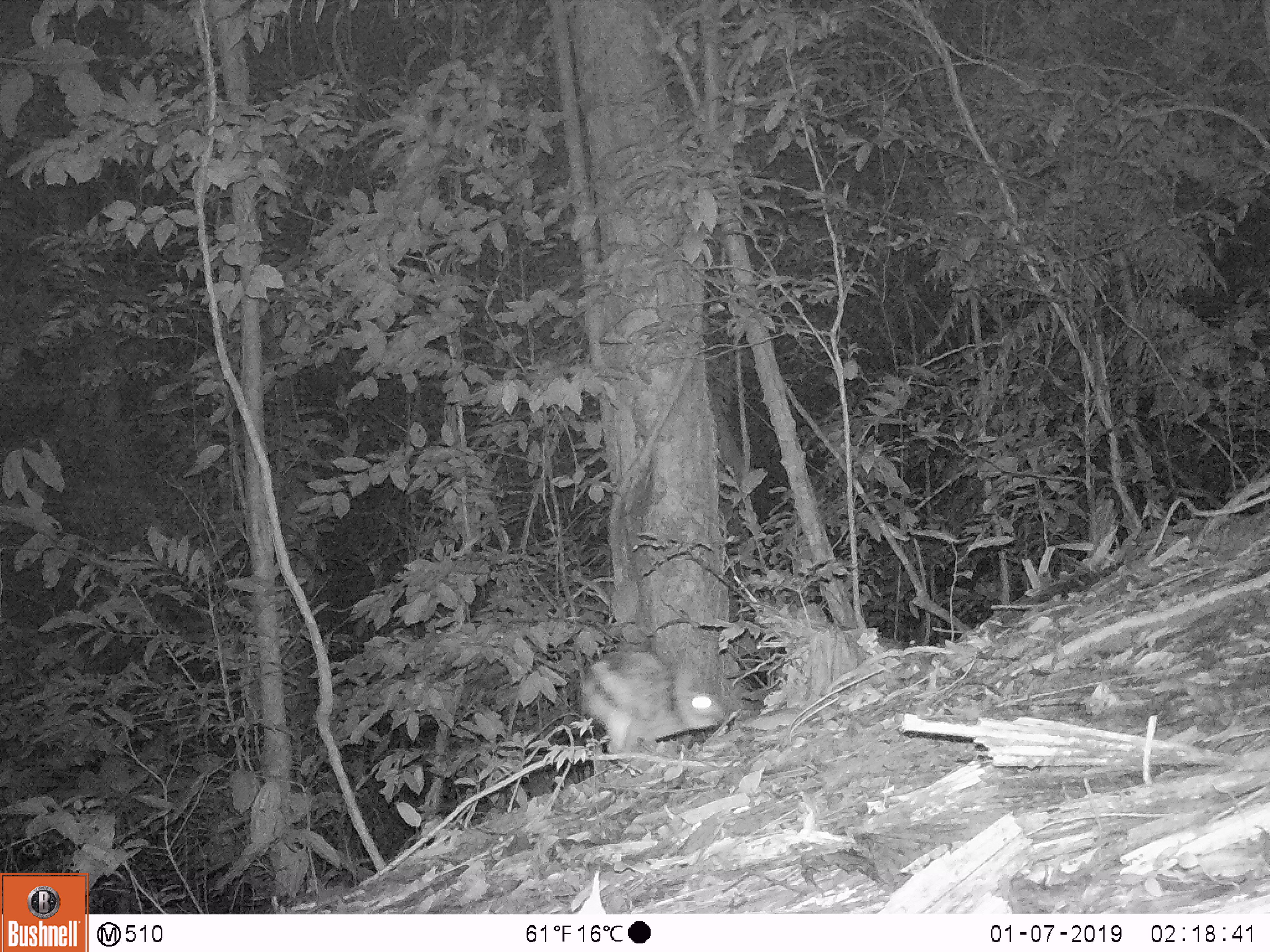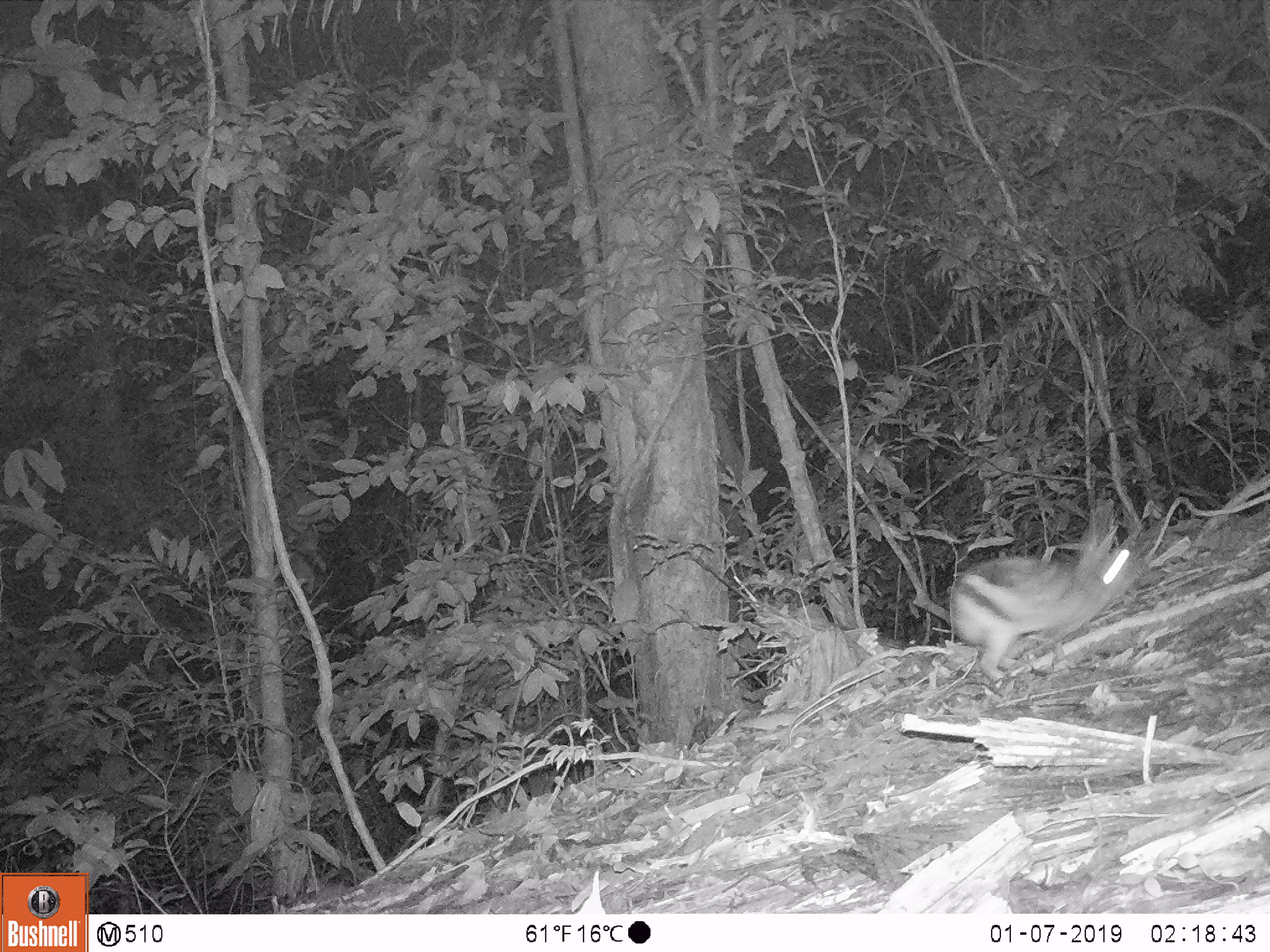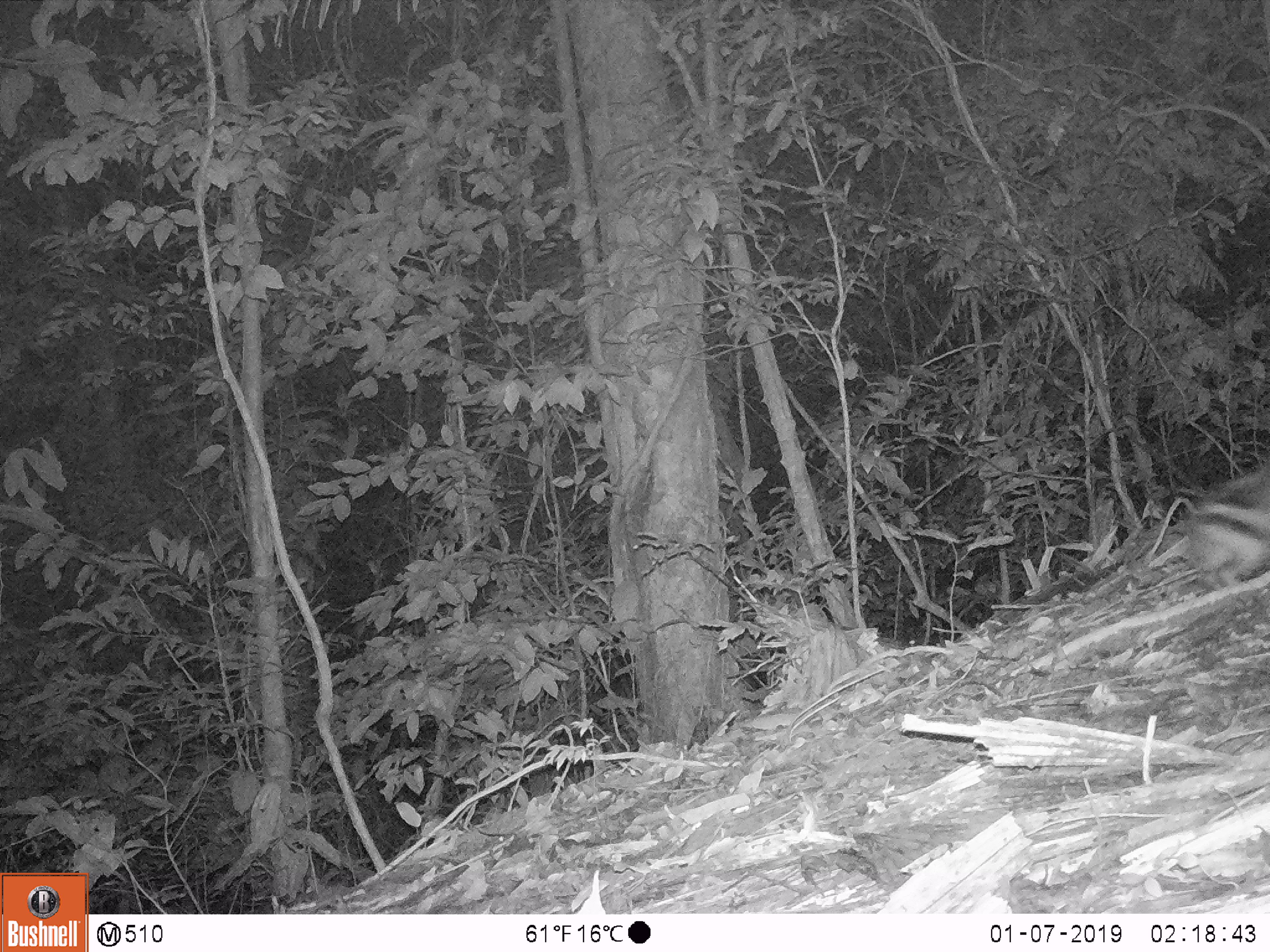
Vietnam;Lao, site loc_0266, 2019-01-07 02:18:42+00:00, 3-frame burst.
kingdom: Animalia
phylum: Chordata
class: Mammalia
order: Lagomorpha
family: Leporidae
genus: Nesolagus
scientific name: Nesolagus timminsi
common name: annamite striped rabbit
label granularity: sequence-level